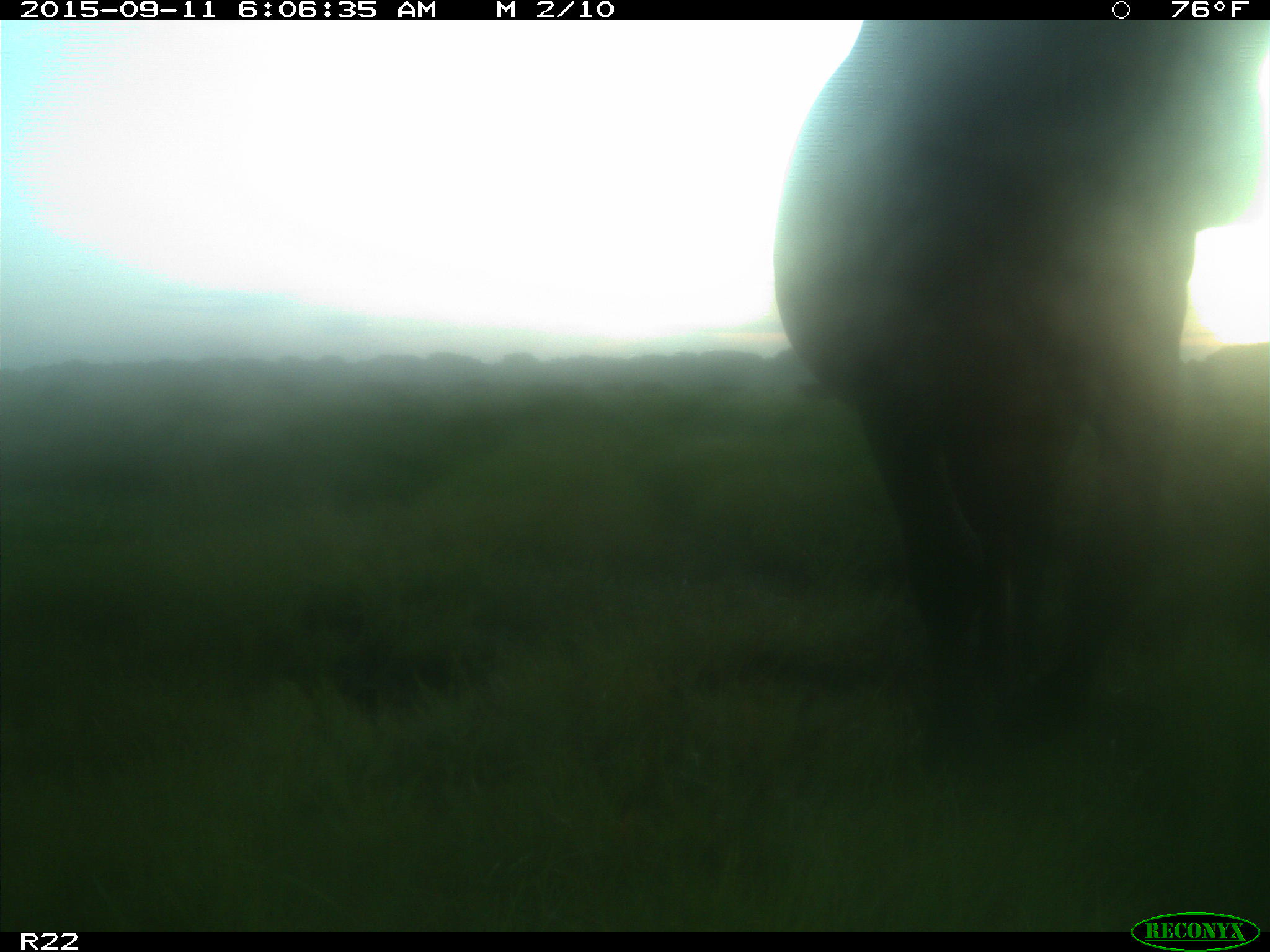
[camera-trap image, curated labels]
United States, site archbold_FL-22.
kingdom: Animalia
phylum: Chordata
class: Mammalia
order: Artiodactyla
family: Bovidae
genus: Bos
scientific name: Bos taurus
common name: domestic cow